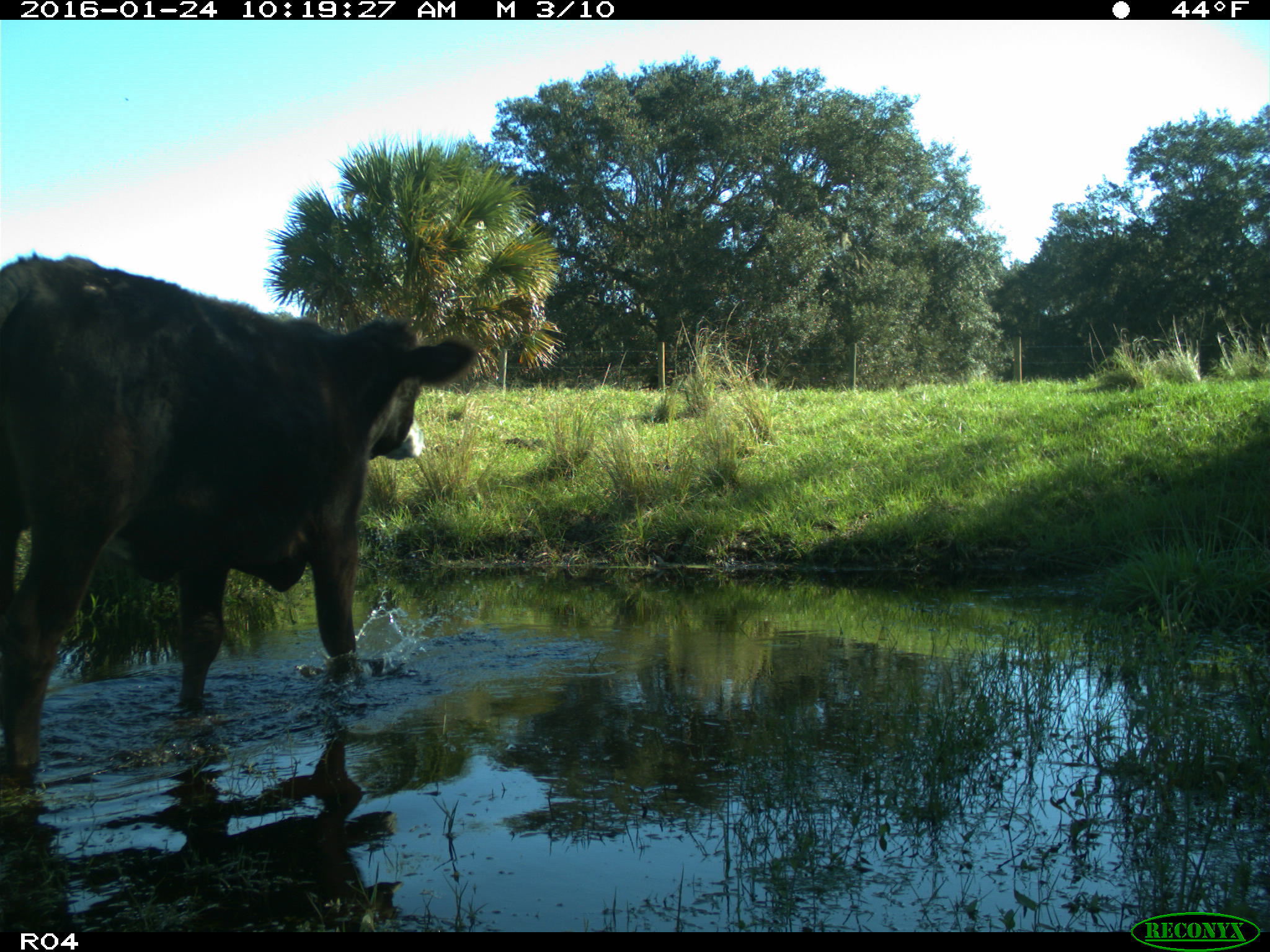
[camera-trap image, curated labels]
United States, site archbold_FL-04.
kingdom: Animalia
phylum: Chordata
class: Mammalia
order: Artiodactyla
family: Bovidae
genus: Bos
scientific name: Bos taurus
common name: domestic cow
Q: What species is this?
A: Bos taurus (domestic cow).